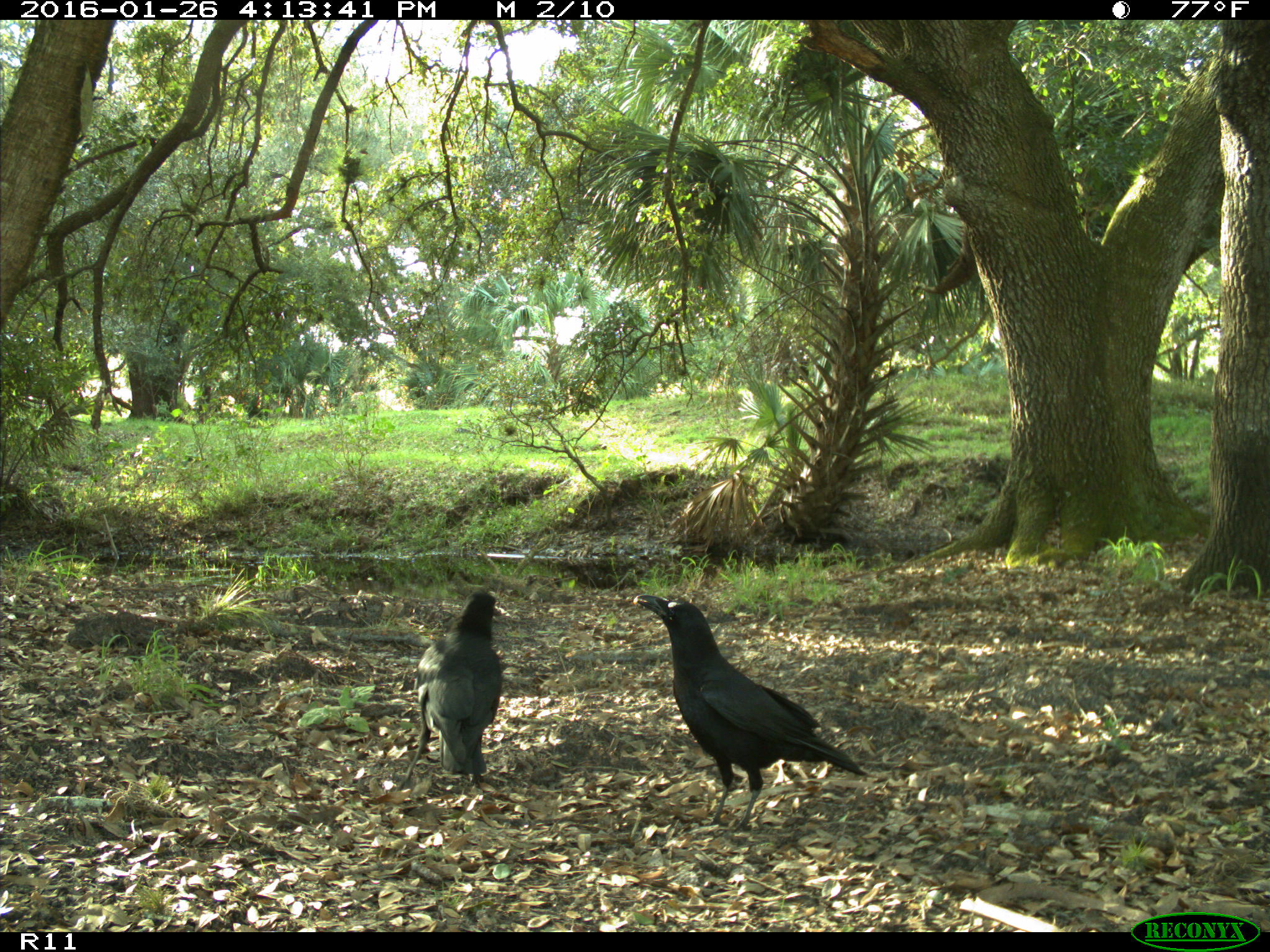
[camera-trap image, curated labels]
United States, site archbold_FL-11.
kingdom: Animalia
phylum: Chordata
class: Aves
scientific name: Aves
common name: birds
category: unidentified bird